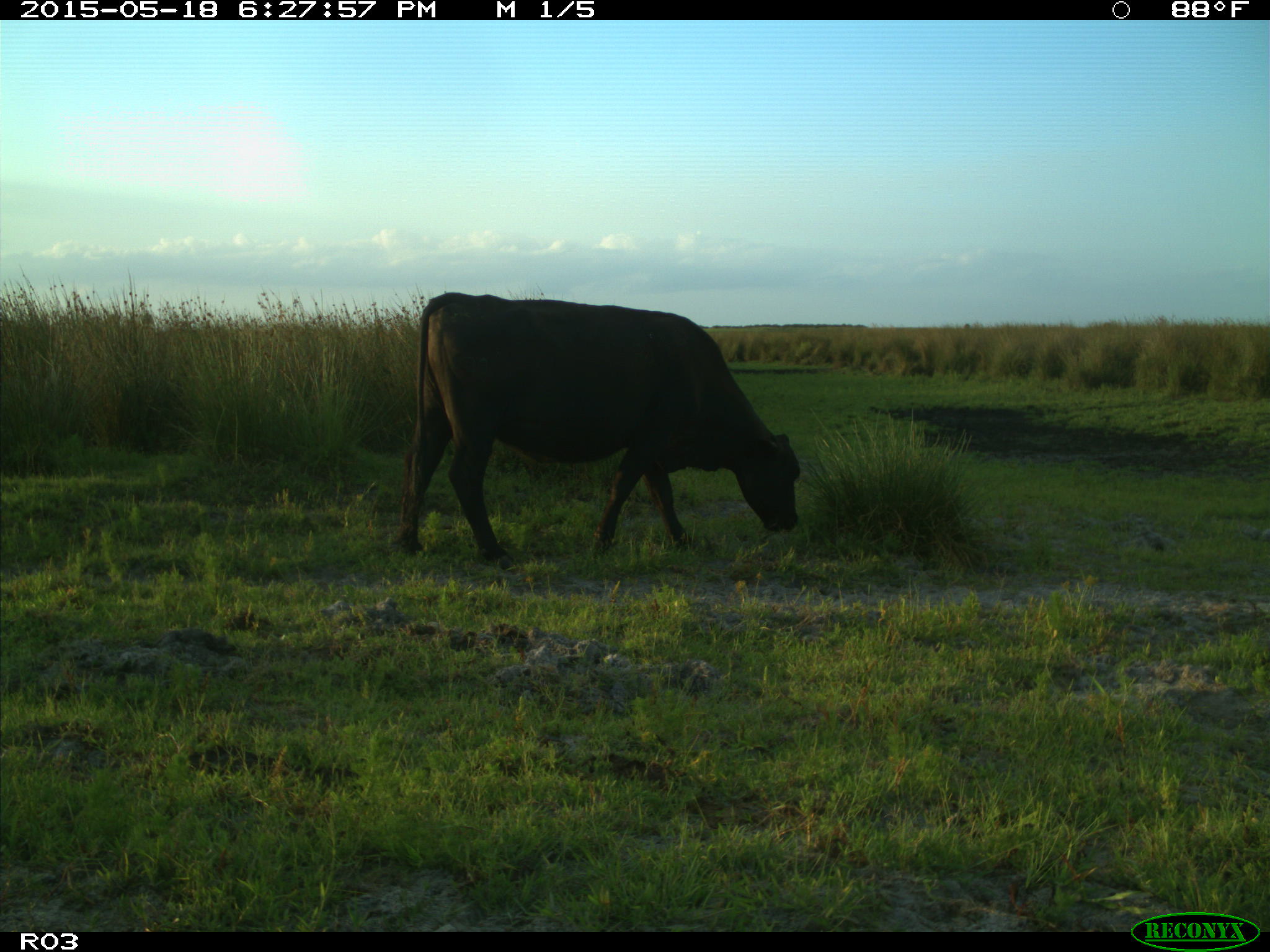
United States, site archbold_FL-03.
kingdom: Animalia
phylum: Chordata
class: Mammalia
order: Artiodactyla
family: Bovidae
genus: Bos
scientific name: Bos taurus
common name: domestic cow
Bos taurus (domestic cow).